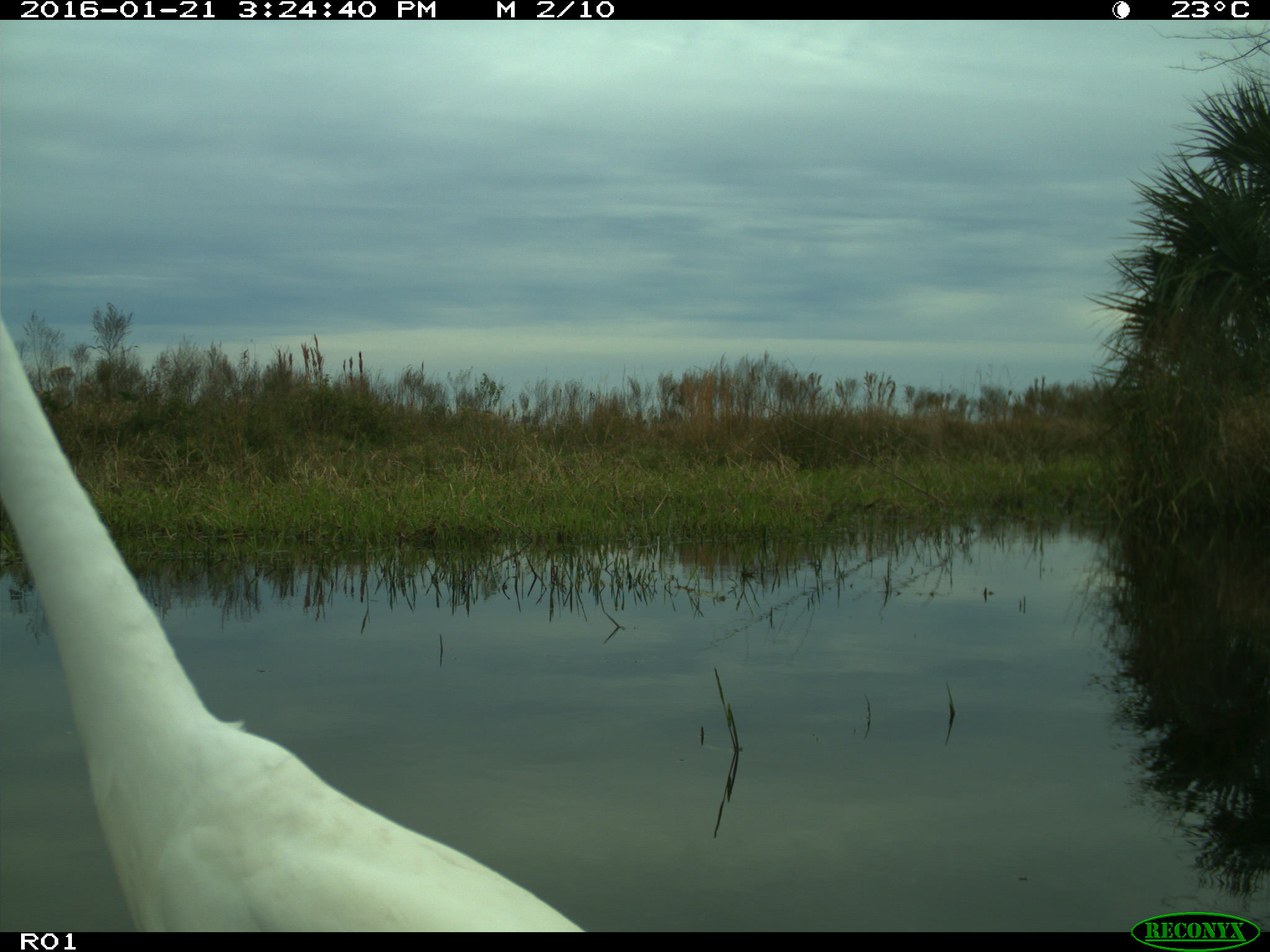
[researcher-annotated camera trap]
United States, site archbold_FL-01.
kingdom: Animalia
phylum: Chordata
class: Aves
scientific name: Aves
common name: birds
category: unidentified bird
Unidentified bird (birds) (Aves).